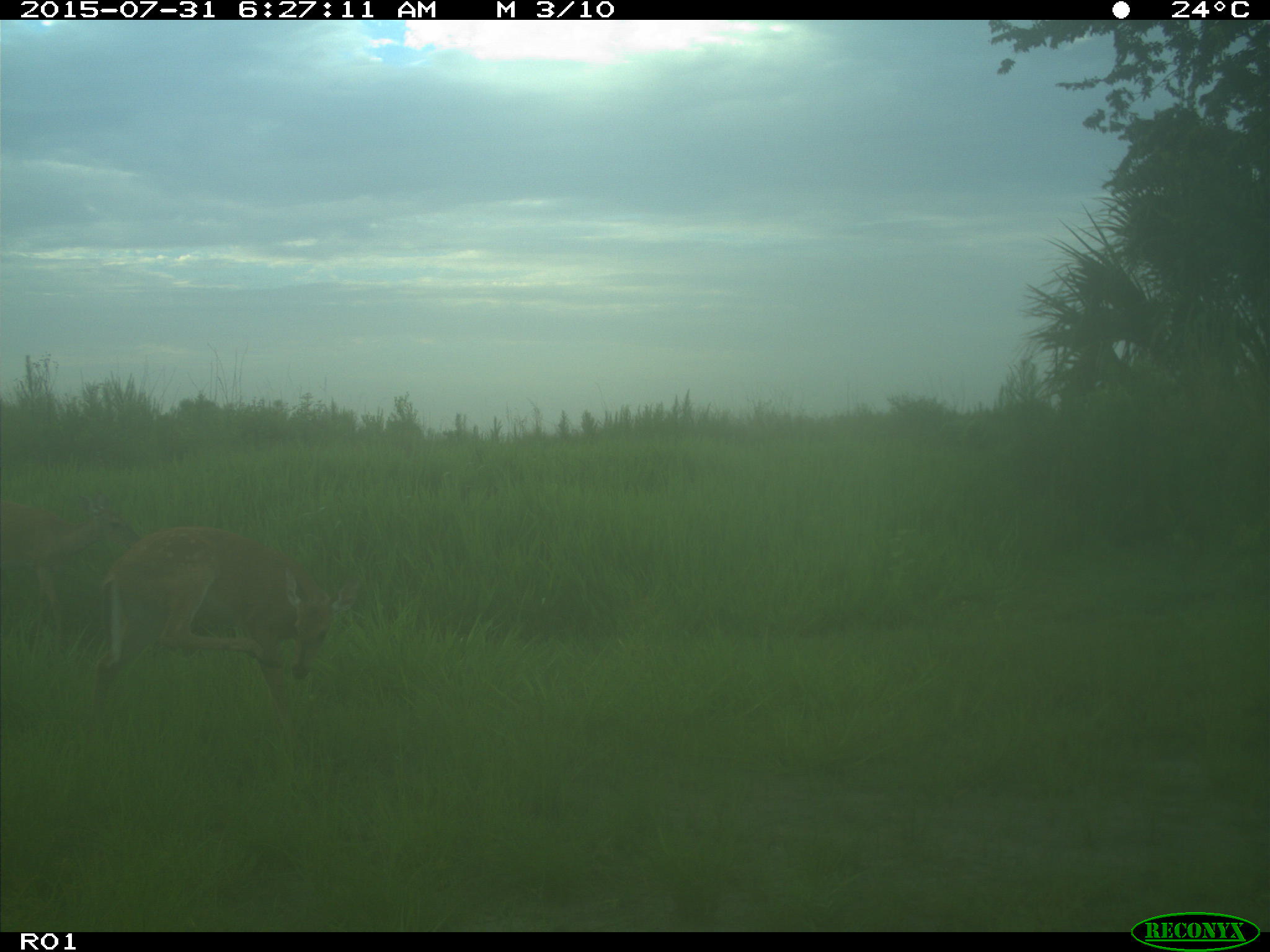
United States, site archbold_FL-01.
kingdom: Animalia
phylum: Chordata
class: Mammalia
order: Artiodactyla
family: Cervidae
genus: Odocoileus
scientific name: Odocoileus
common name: deer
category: unidentified deer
Unidentified deer (deer) (Odocoileus).